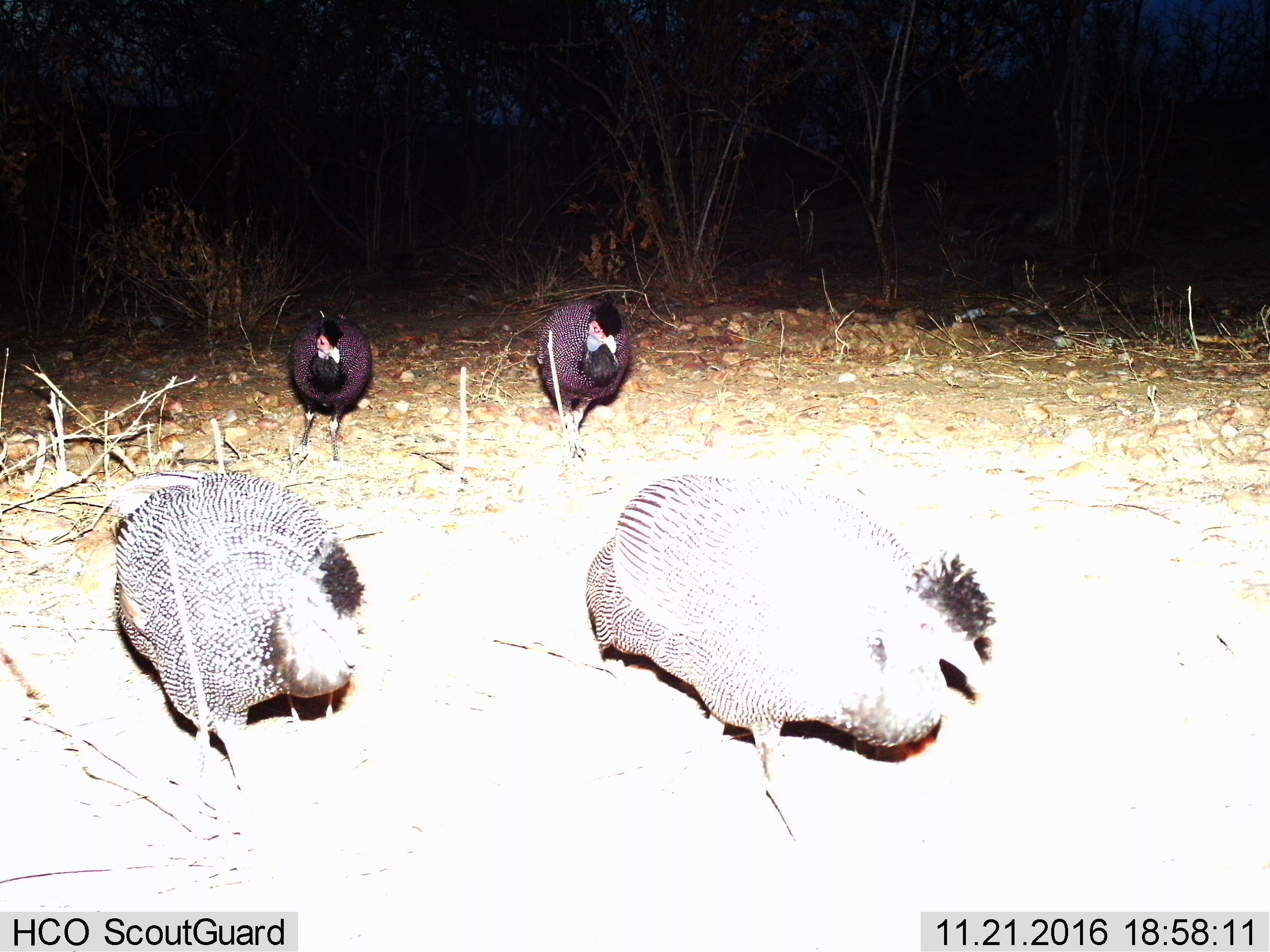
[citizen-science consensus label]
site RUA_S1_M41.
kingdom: Animalia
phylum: Chordata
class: Aves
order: Galliformes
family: Numididae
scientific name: Numididae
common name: guineafowl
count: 4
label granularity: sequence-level